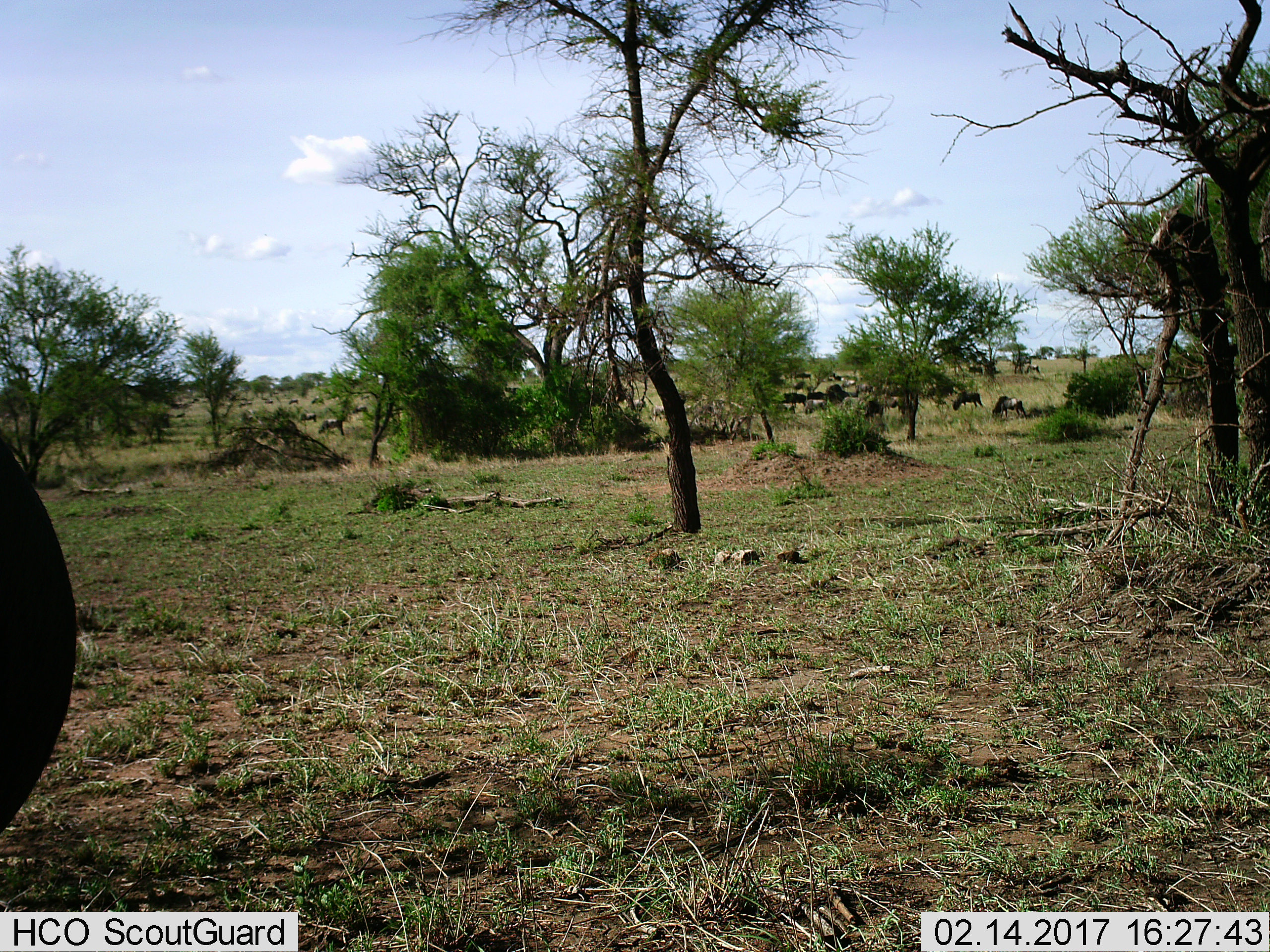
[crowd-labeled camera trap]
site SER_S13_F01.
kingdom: Animalia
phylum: Chordata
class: Mammalia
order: Artiodactyla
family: Bovidae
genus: Connochaetes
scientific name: Connochaetes taurinus taurinus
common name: blue wildebeest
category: wildebeestblue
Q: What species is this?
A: Wildebeestblue (blue wildebeest) (Connochaetes taurinus taurinus).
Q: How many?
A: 11-50.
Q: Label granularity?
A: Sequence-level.